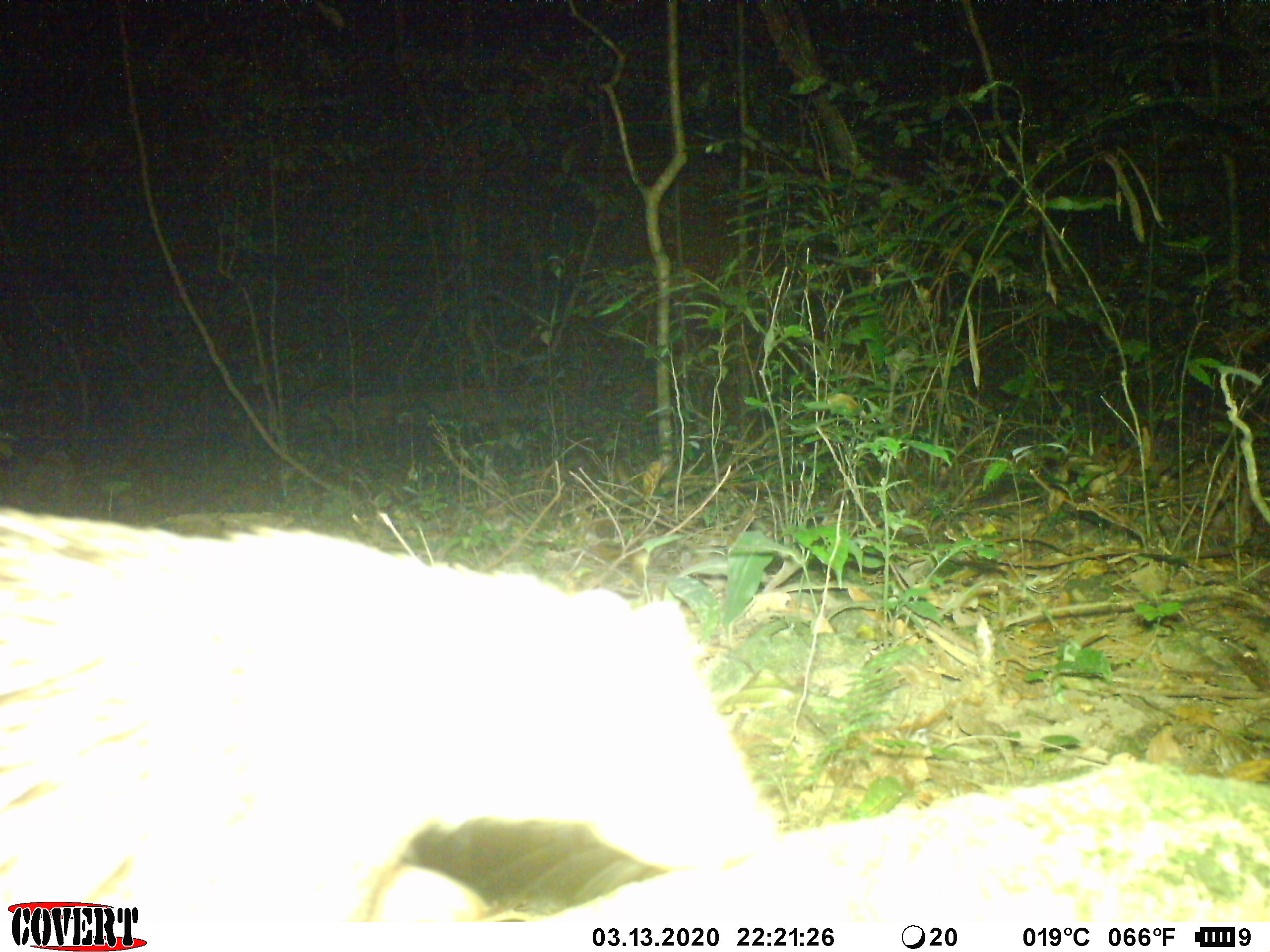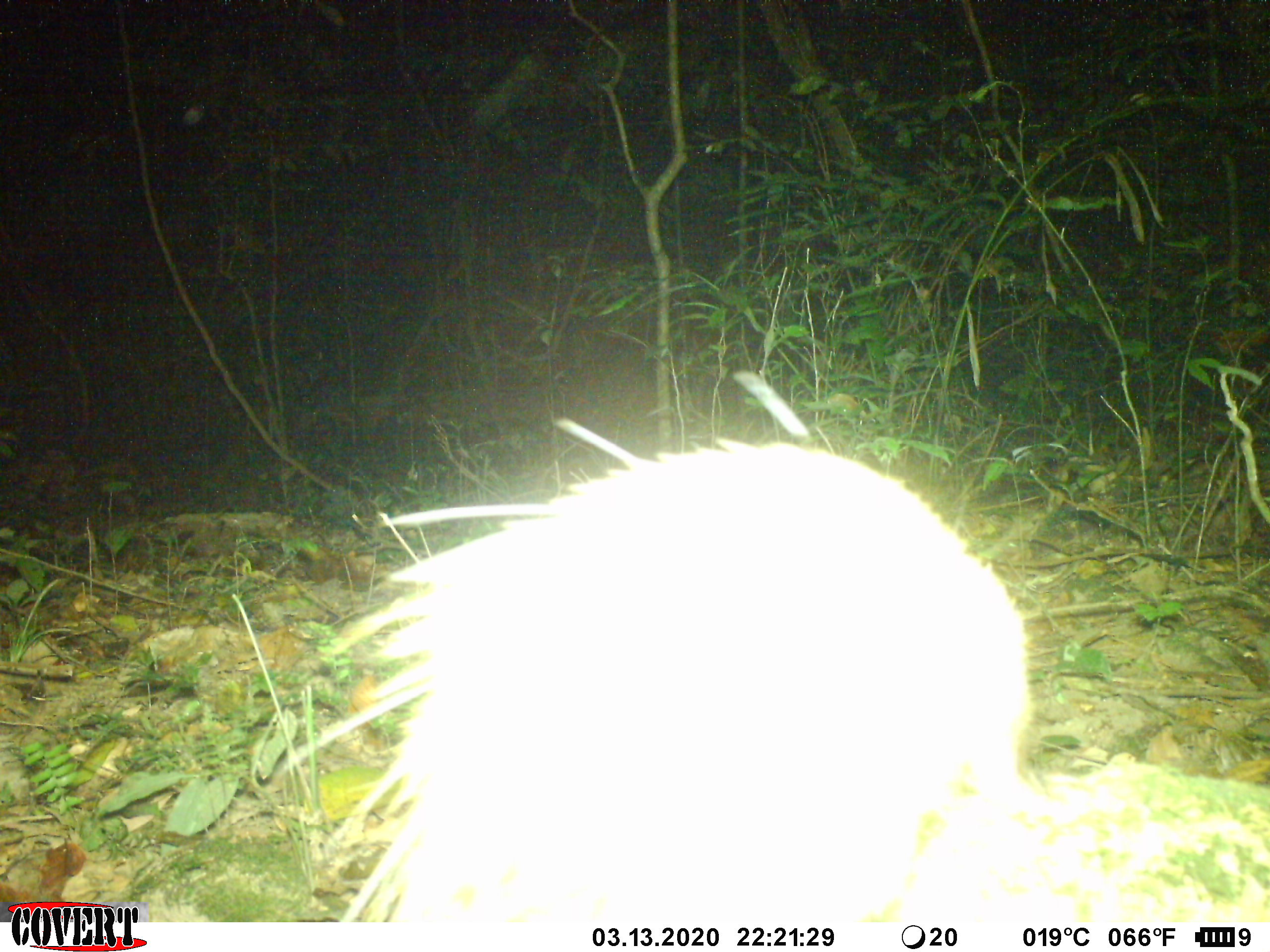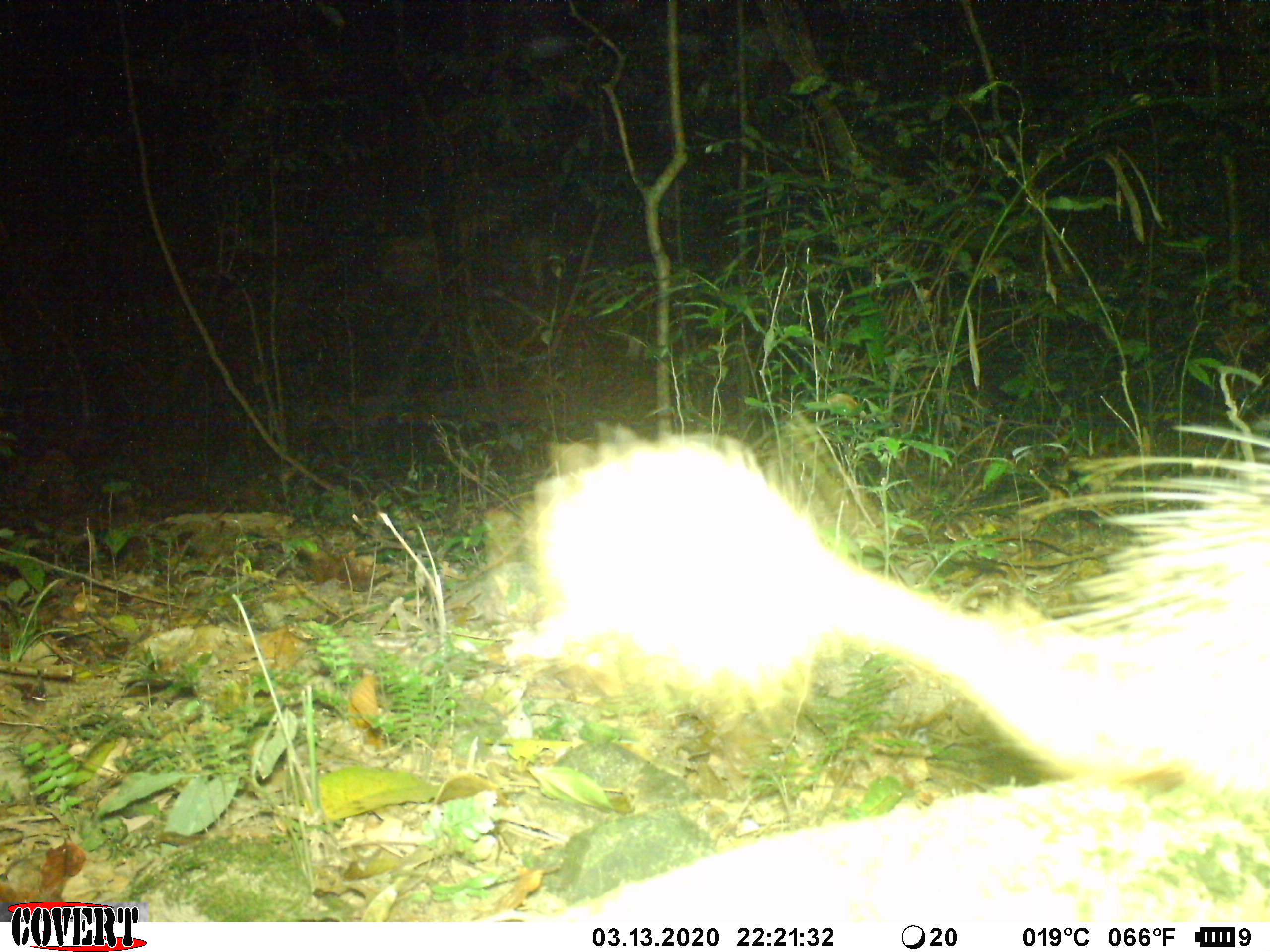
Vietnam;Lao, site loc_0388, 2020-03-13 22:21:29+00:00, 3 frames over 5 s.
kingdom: Animalia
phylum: Chordata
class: Mammalia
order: Rodentia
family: Hystricidae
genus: Atherurus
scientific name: Atherurus macrourus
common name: asiatic brush-tailed porcupine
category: asiatic brush tailed porcupine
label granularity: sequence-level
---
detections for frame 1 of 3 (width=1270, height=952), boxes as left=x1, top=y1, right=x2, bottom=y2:
asiatic brush tailed porcupine: left=0, top=507, right=778, bottom=923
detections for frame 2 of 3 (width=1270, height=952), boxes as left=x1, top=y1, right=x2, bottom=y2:
asiatic brush tailed porcupine: left=279, top=370, right=1029, bottom=923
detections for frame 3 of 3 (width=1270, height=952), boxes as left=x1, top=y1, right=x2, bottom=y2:
asiatic brush tailed porcupine: left=501, top=423, right=1268, bottom=798